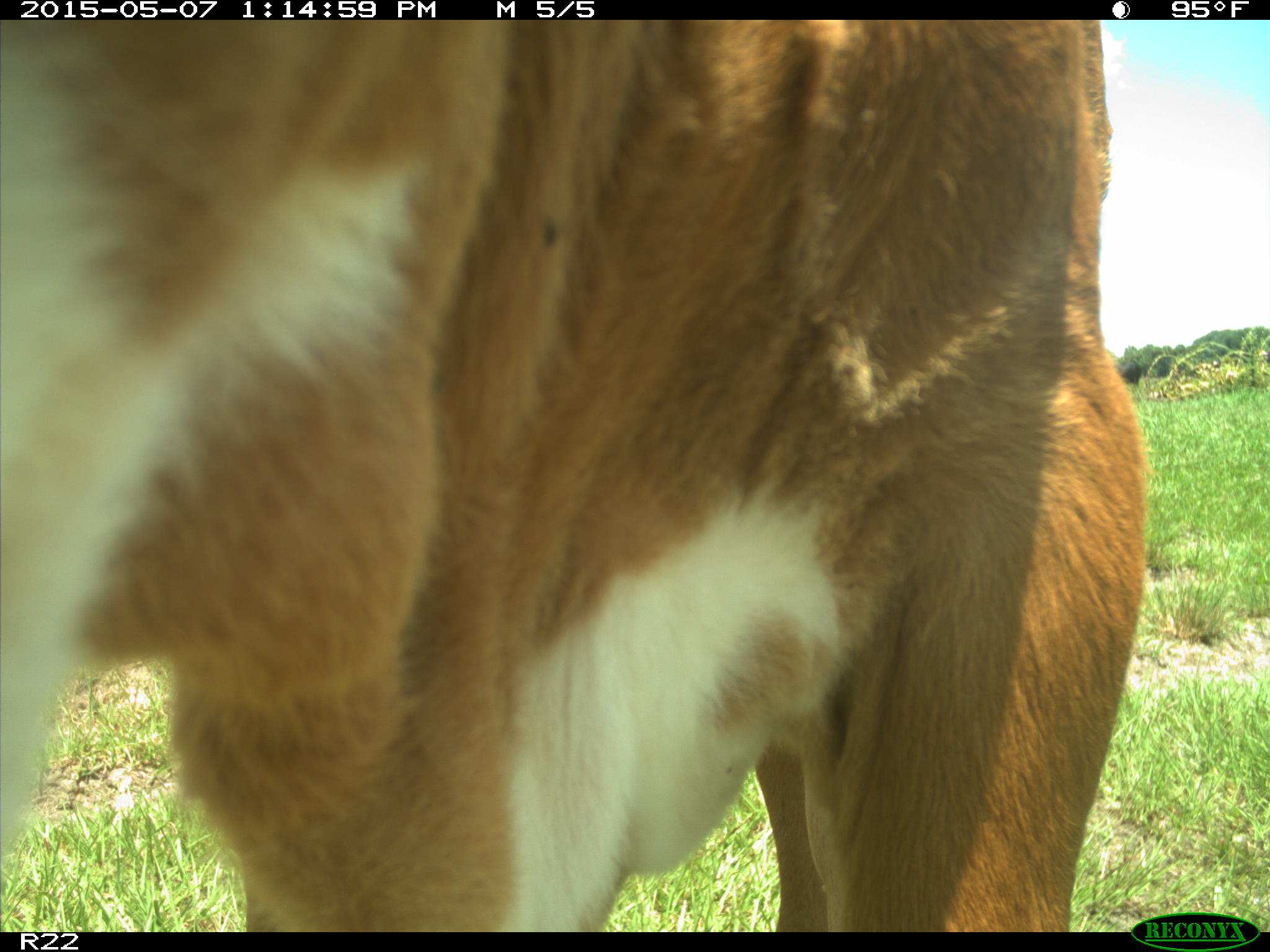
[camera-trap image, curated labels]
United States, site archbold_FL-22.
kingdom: Animalia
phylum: Chordata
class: Mammalia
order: Artiodactyla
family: Bovidae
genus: Bos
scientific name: Bos taurus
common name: domestic cow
Bos taurus (domestic cow).